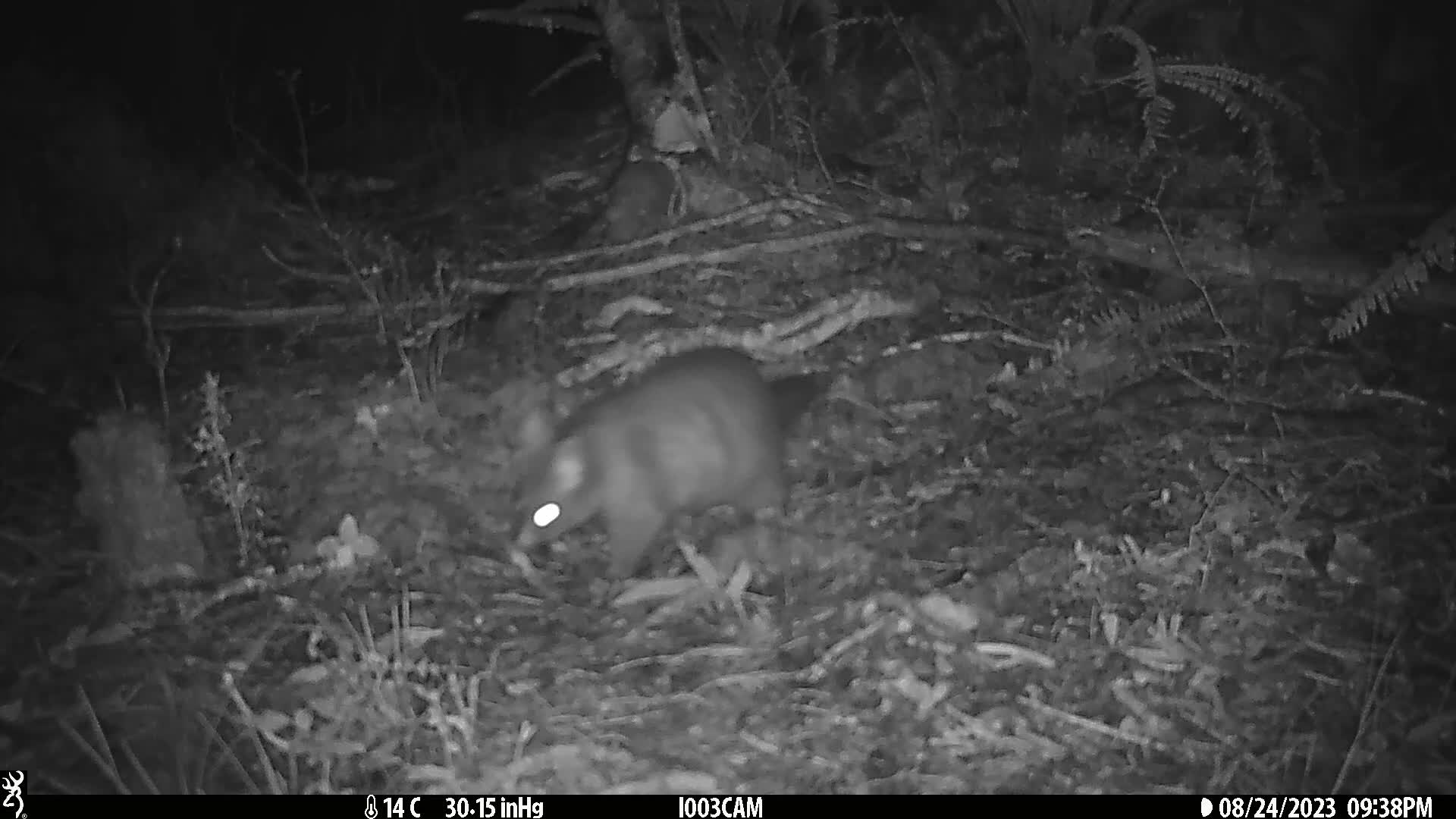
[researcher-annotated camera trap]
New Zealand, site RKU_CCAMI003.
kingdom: Animalia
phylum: Chordata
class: Mammalia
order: Diprotodontia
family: Phalangeridae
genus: Trichosurus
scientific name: Trichosurus vulpecula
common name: common brushtail possum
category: possum